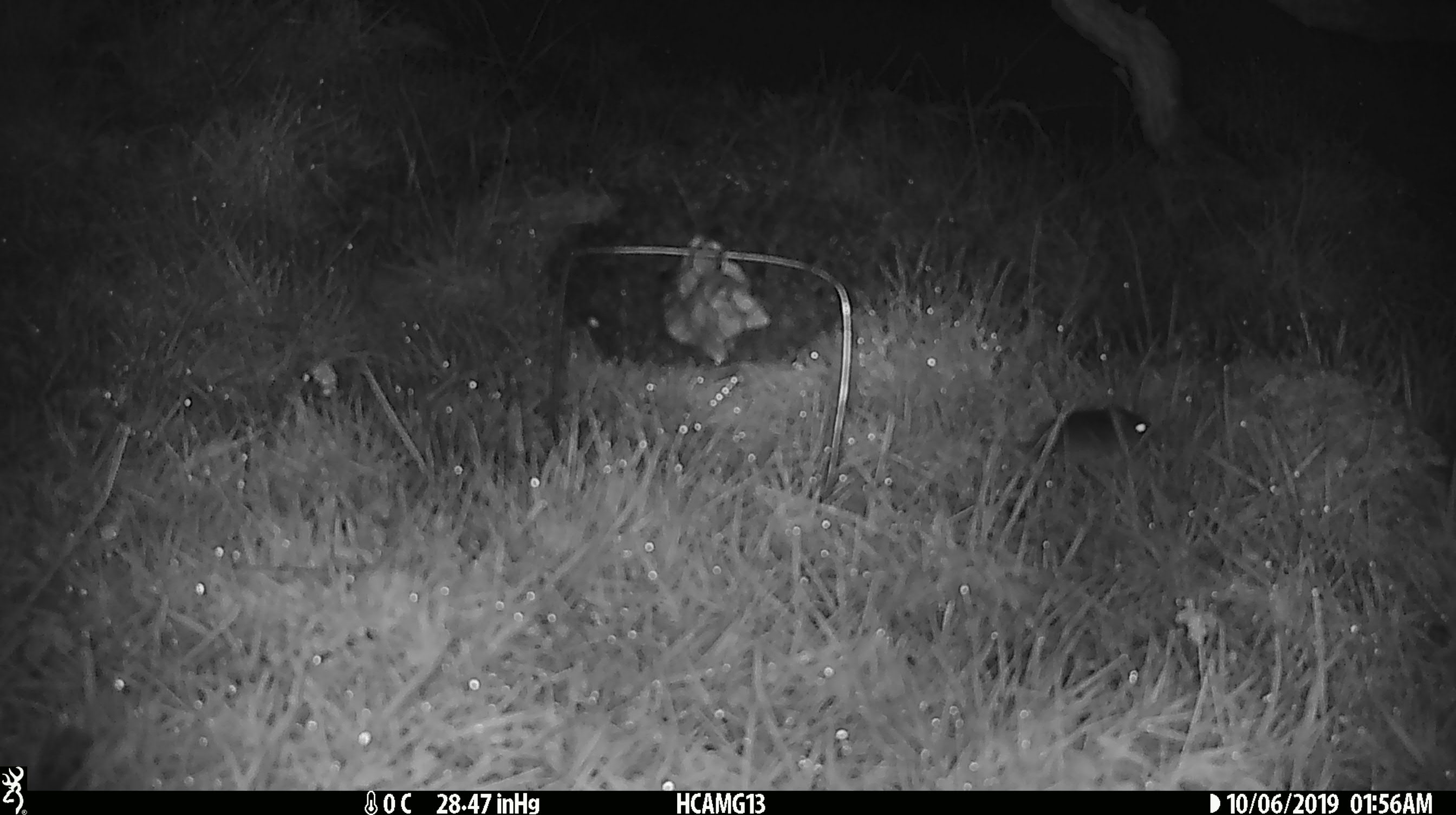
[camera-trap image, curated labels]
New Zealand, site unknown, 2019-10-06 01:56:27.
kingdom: Animalia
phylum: Chordata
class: Mammalia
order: Rodentia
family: Muridae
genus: Mus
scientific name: Mus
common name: mouse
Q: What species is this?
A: Mouse (Mus).